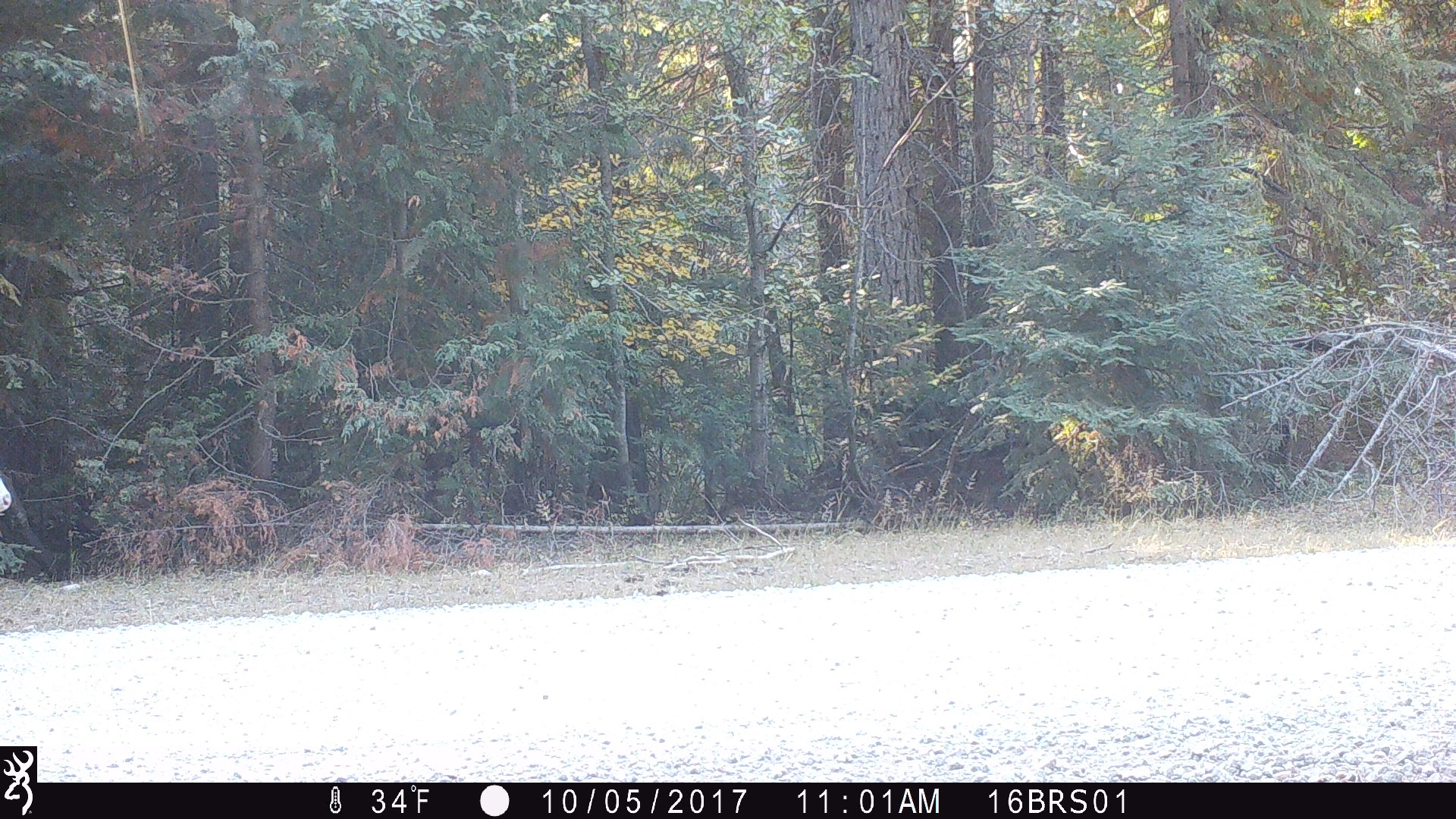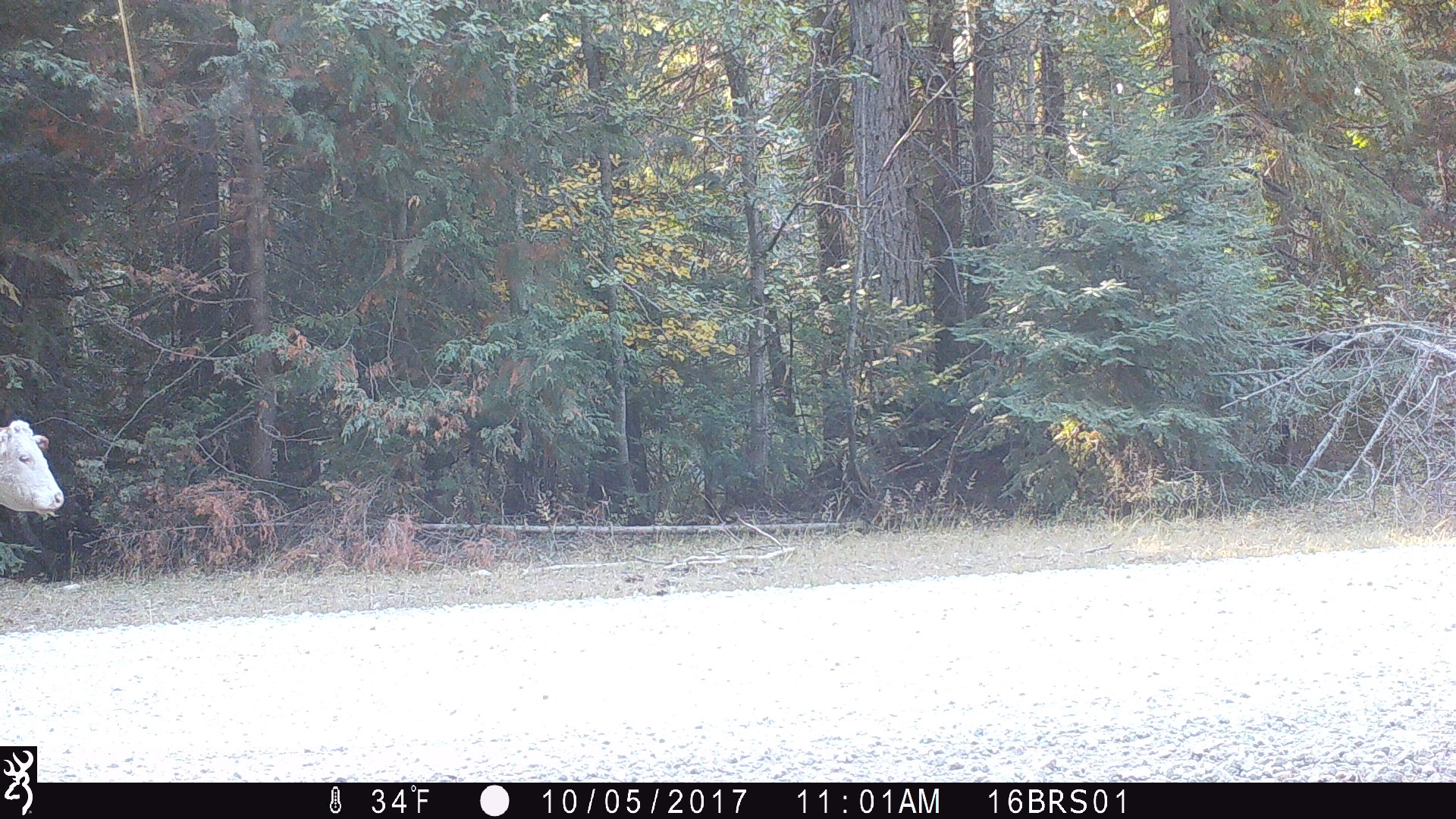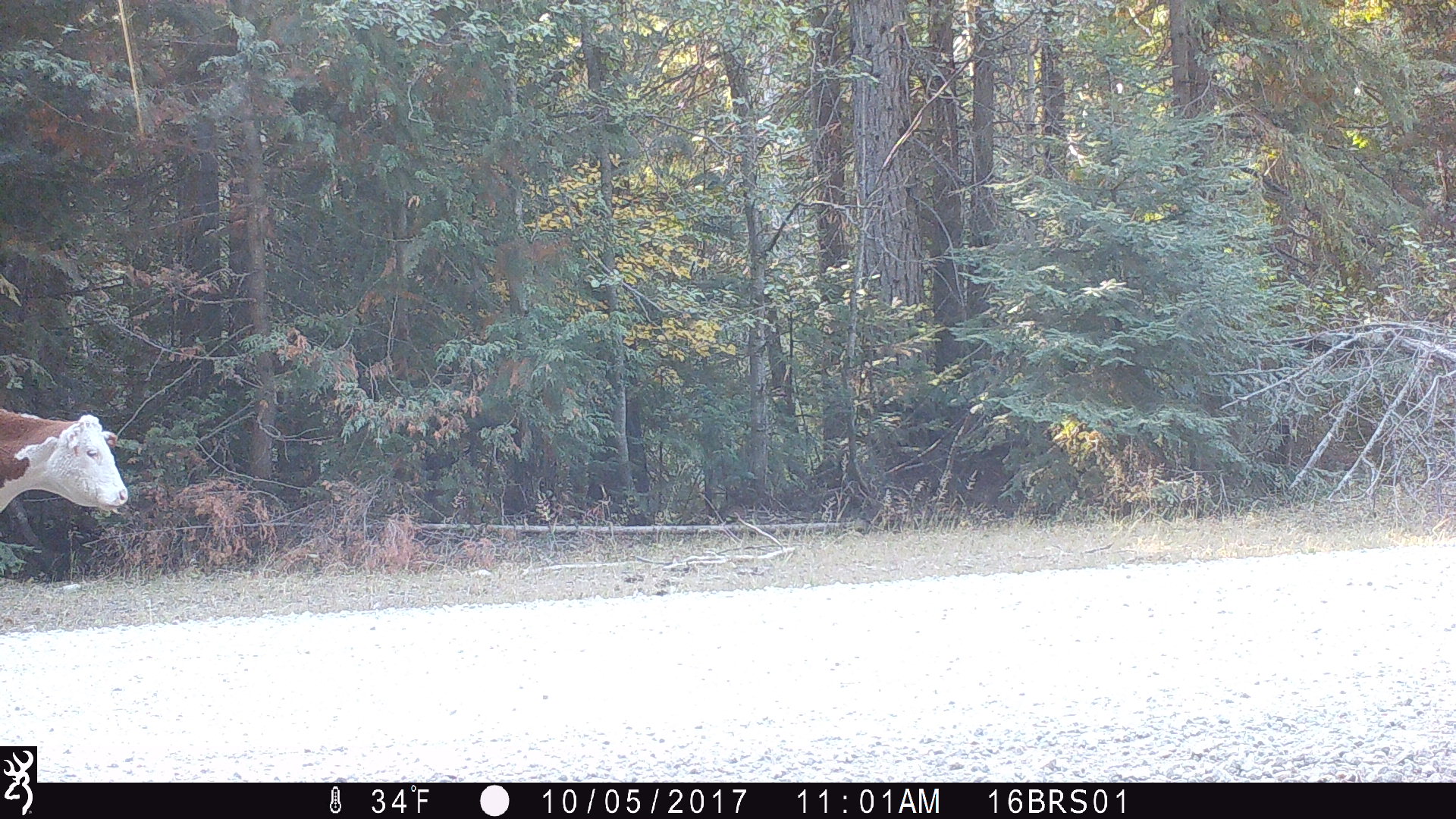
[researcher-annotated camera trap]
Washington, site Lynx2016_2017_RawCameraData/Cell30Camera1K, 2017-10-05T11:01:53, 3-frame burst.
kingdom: Animalia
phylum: Chordata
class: Mammalia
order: Artiodactyla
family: Bovidae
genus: Bos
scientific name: Bos taurus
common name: domestic cattle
Domestic cattle (Bos taurus). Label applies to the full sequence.